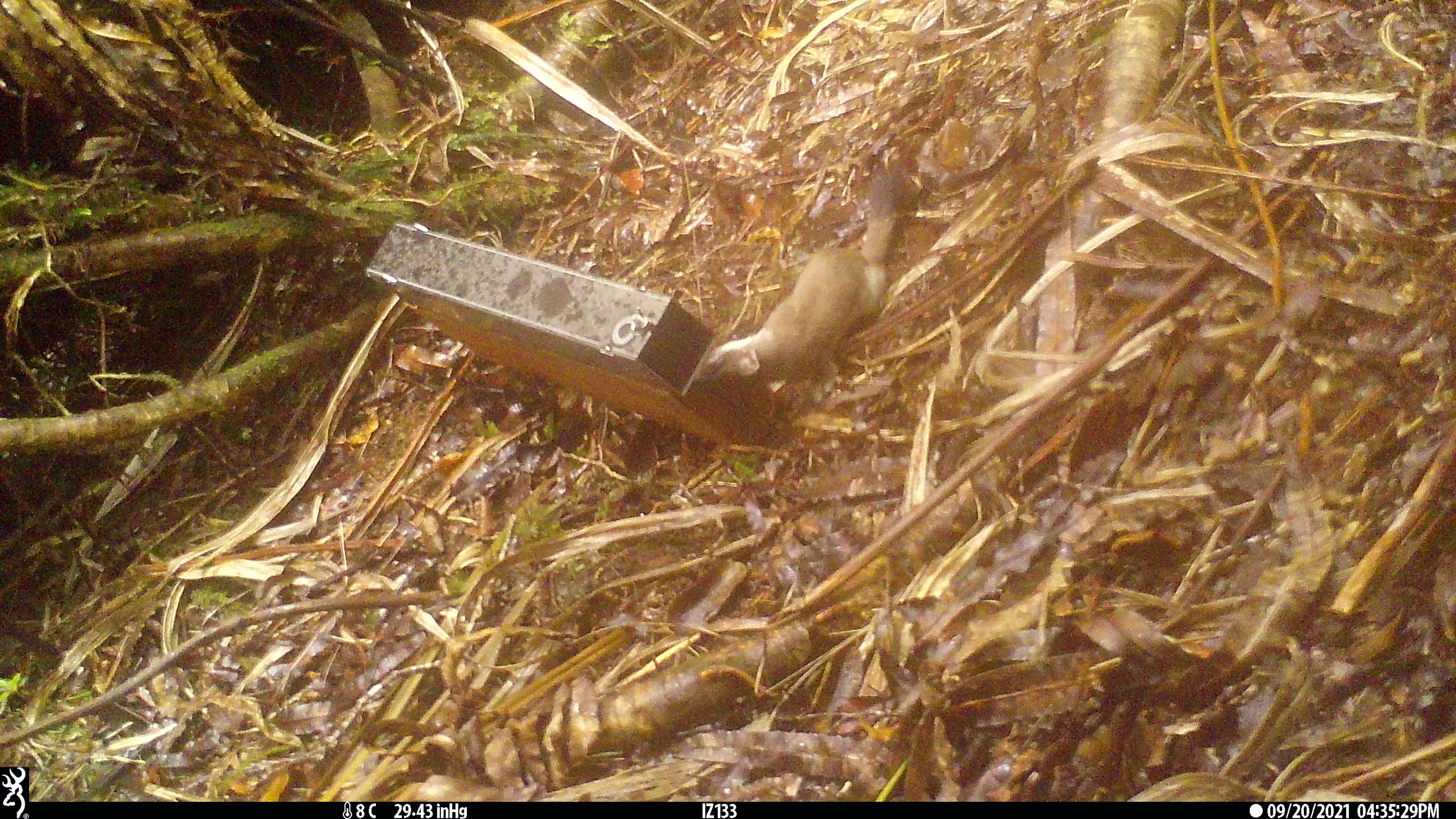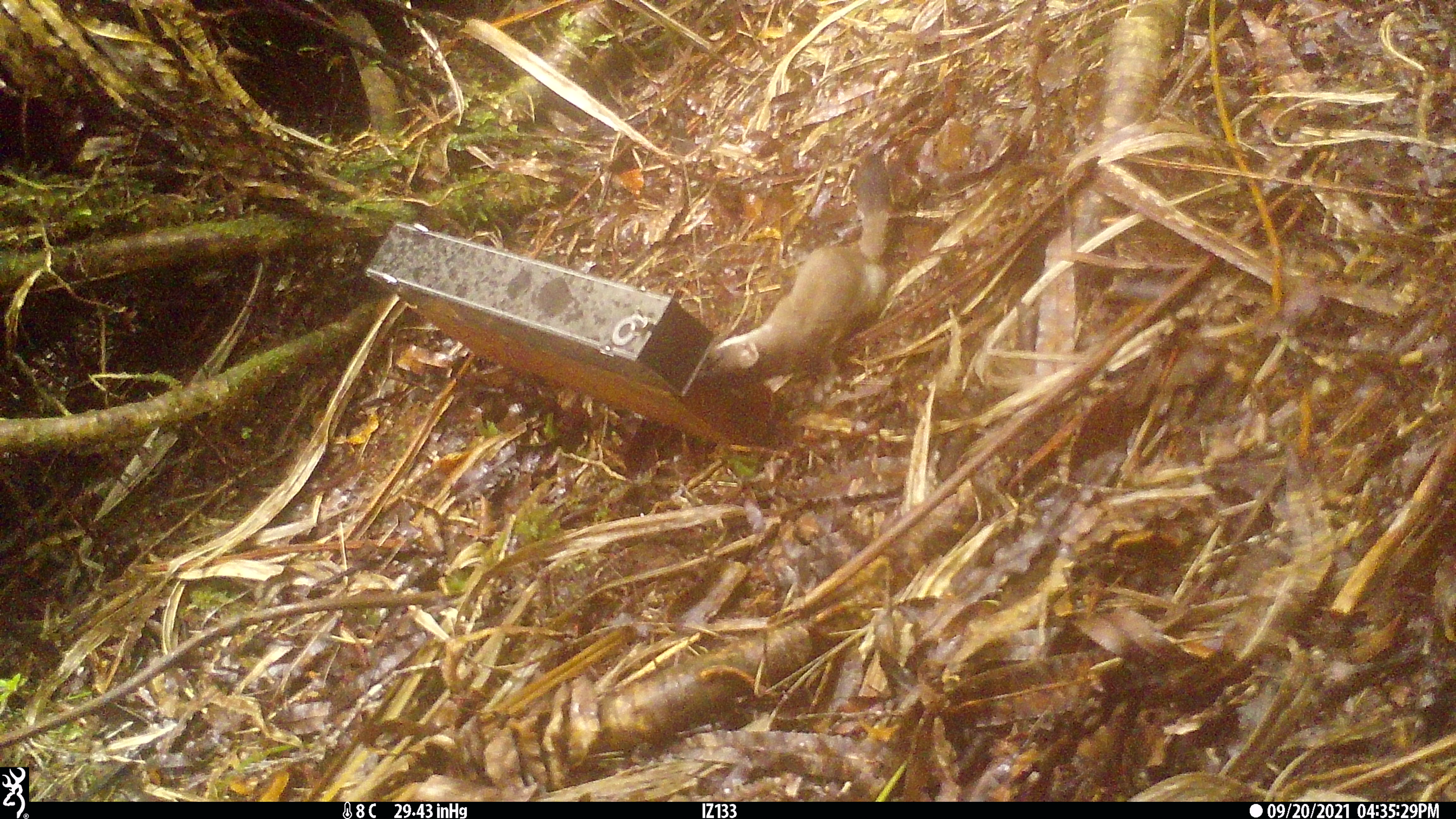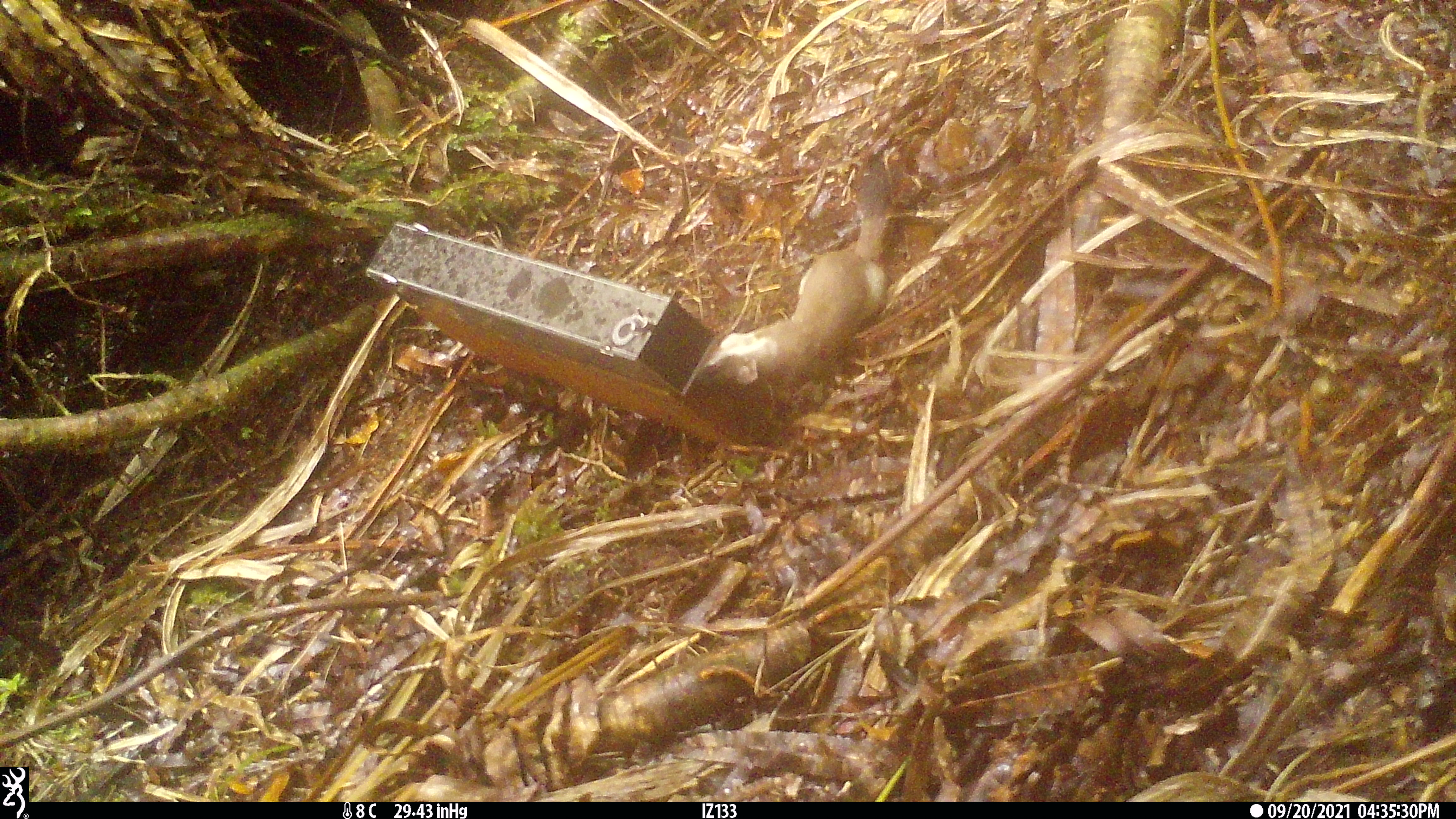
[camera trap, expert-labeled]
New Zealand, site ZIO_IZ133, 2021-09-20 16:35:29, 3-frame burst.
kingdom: Animalia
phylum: Chordata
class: Mammalia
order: Carnivora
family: Mustelidae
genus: Mustela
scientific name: Mustela erminea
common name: stoat